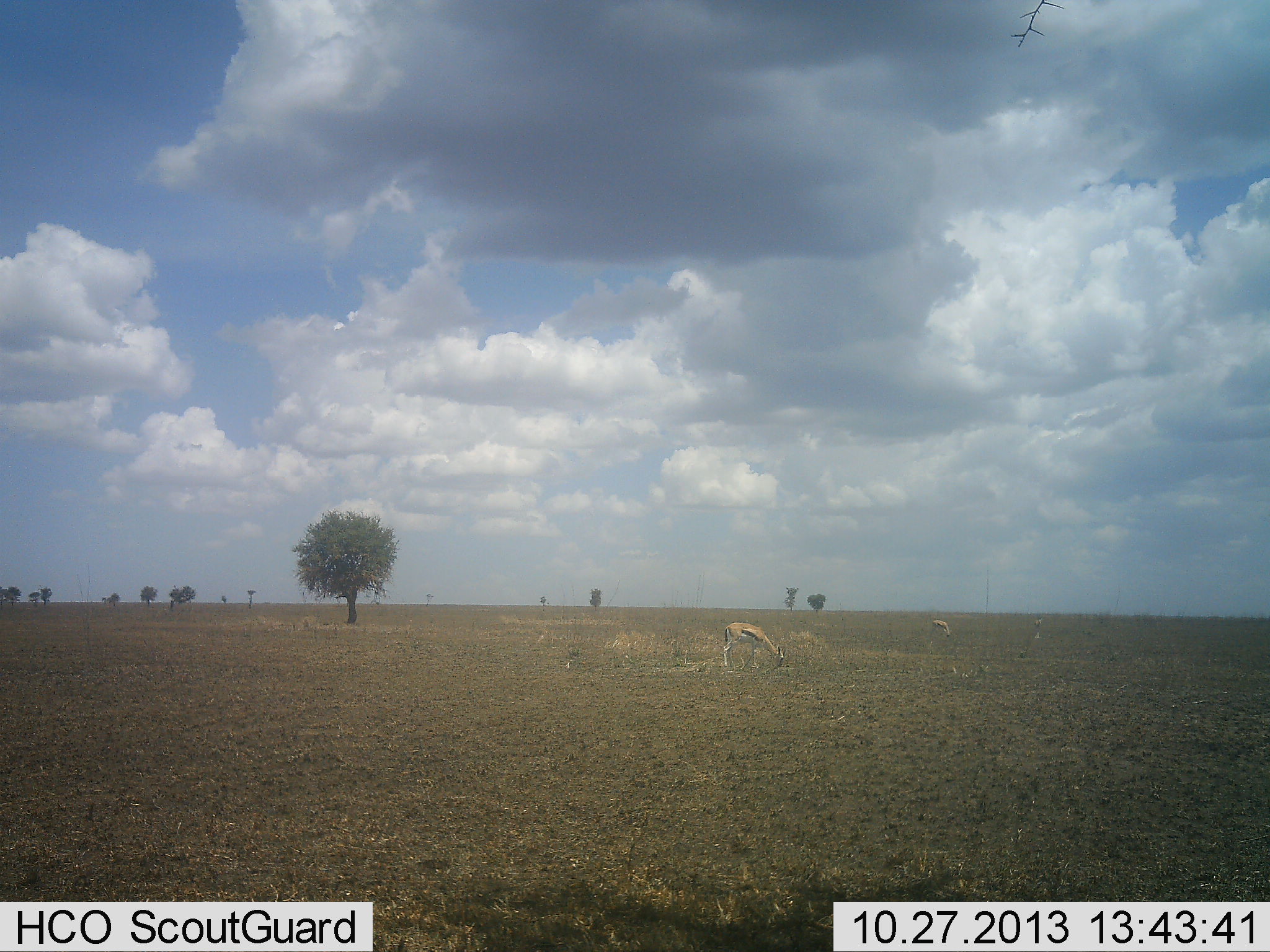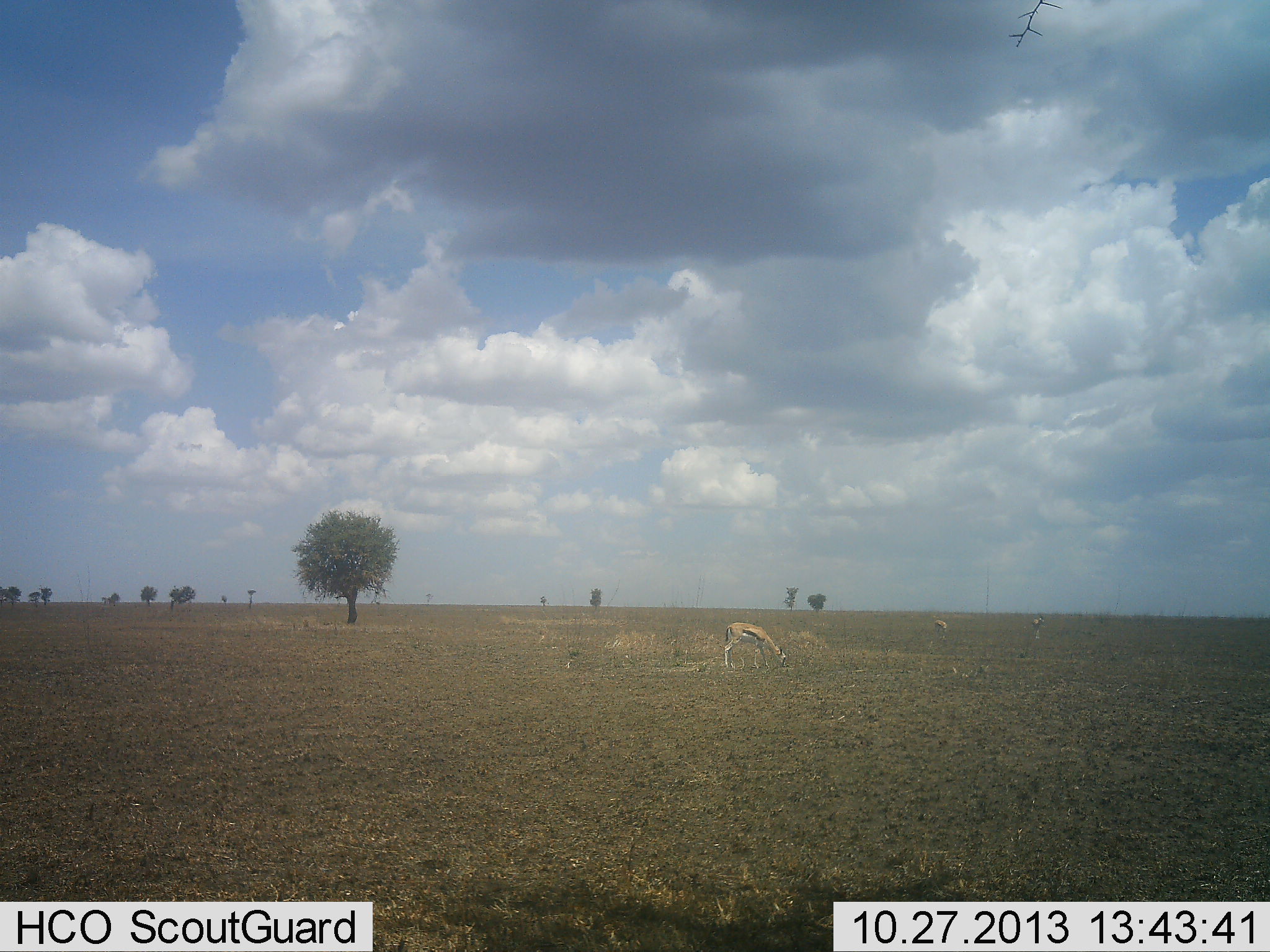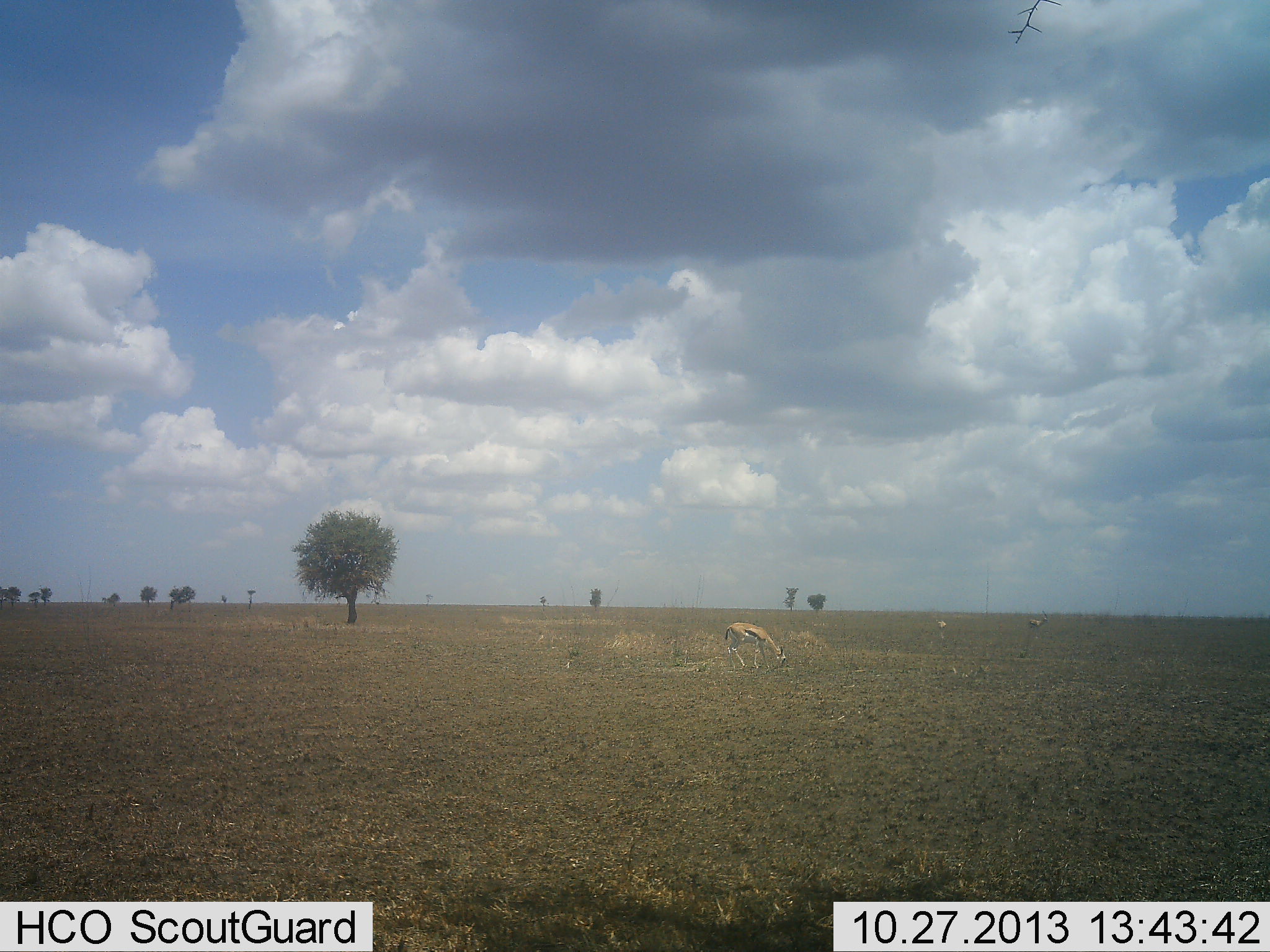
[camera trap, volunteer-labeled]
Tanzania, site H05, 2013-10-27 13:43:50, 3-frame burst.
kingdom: Animalia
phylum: Chordata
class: Mammalia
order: Artiodactyla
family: Bovidae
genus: Eudorcas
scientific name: Eudorcas thomsonii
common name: thomson's gazelle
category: gazellethomsons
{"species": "gazellethomsons (thomson's gazelle) (Eudorcas thomsonii)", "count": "3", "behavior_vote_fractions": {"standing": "40%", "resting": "0%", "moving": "0%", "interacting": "0%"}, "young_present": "0%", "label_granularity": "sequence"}